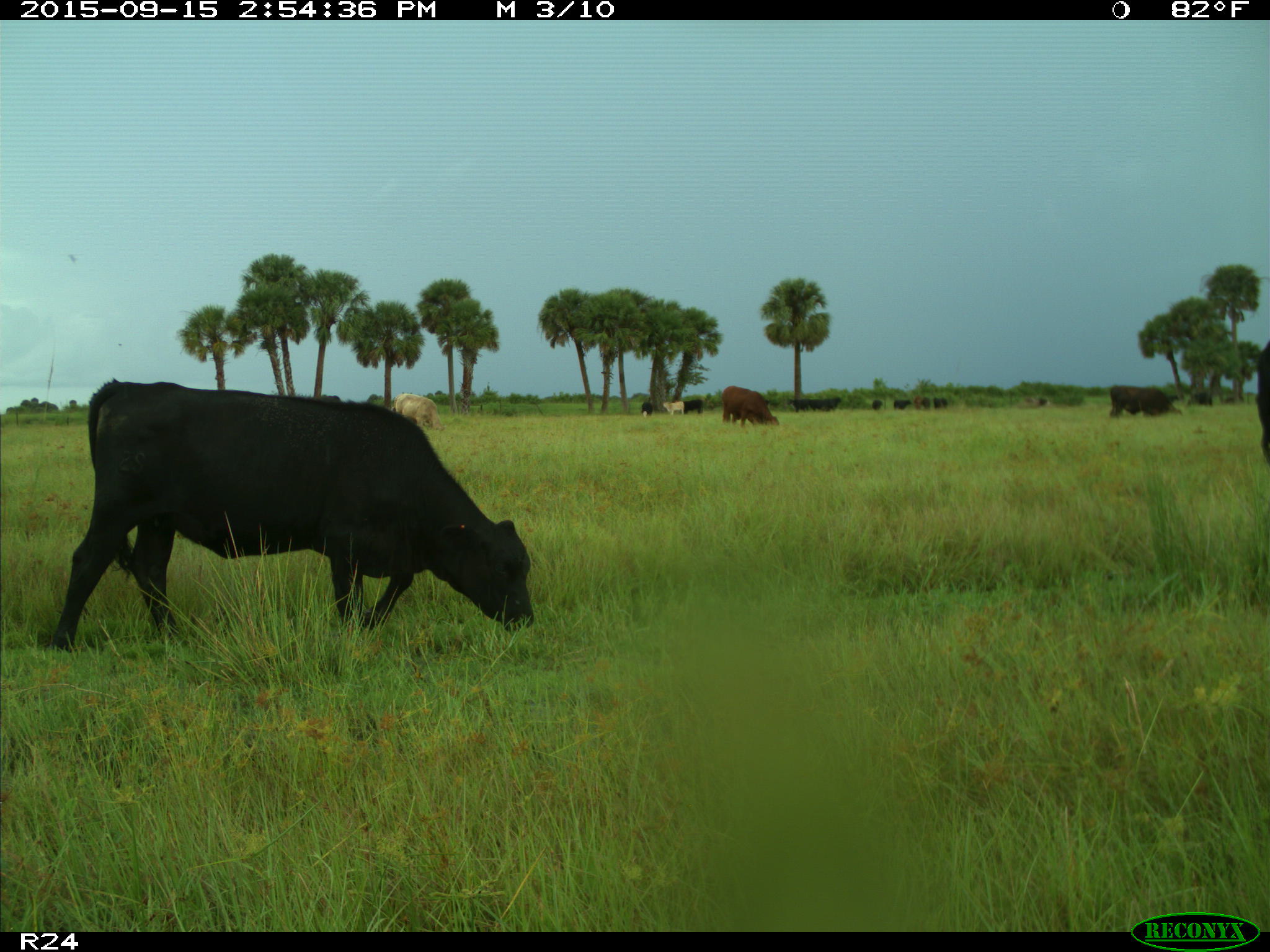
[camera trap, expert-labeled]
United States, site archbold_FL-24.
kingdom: Animalia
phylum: Chordata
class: Mammalia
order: Artiodactyla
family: Bovidae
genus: Bos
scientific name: Bos taurus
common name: domestic cow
Bos taurus (domestic cow).